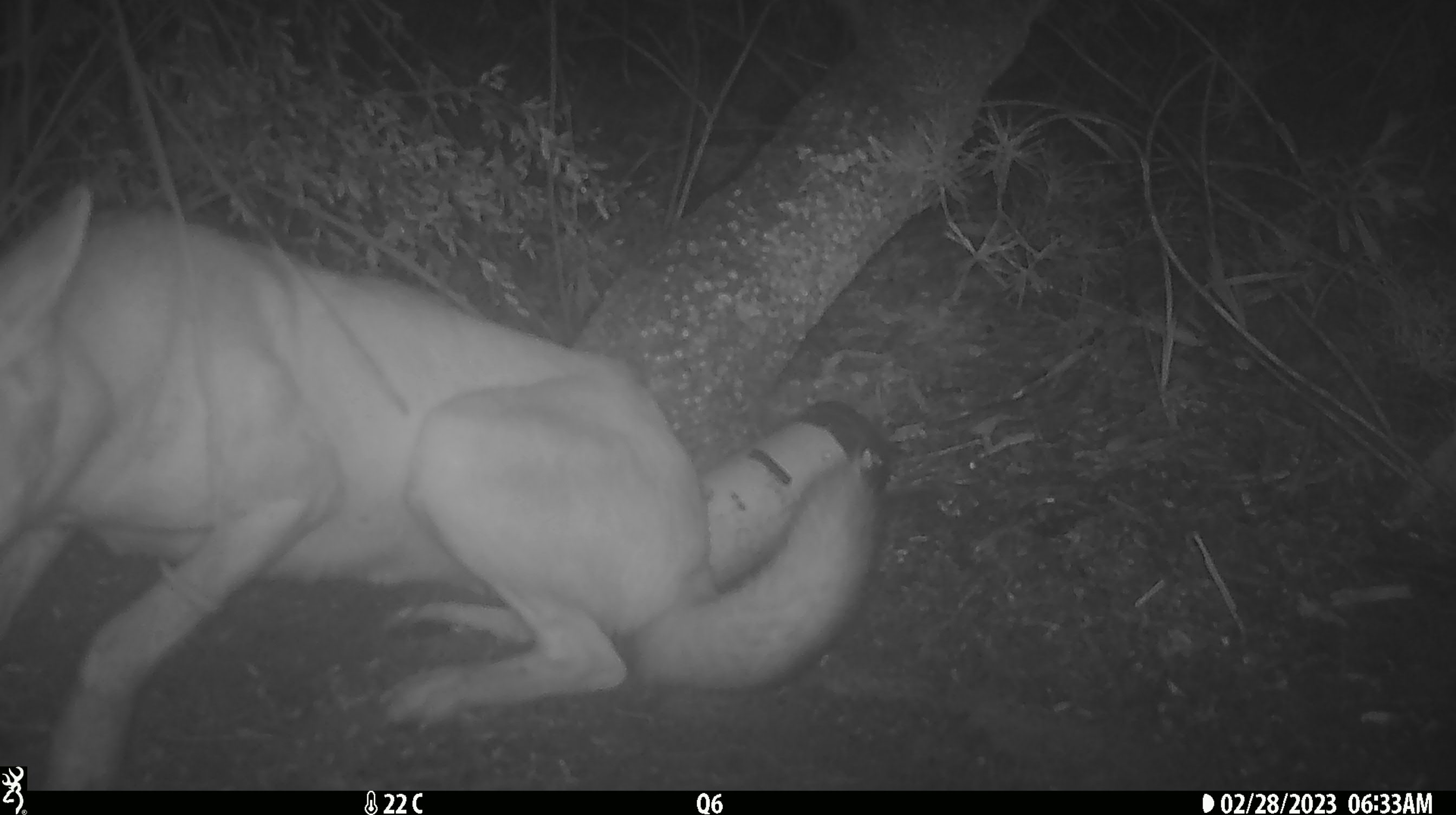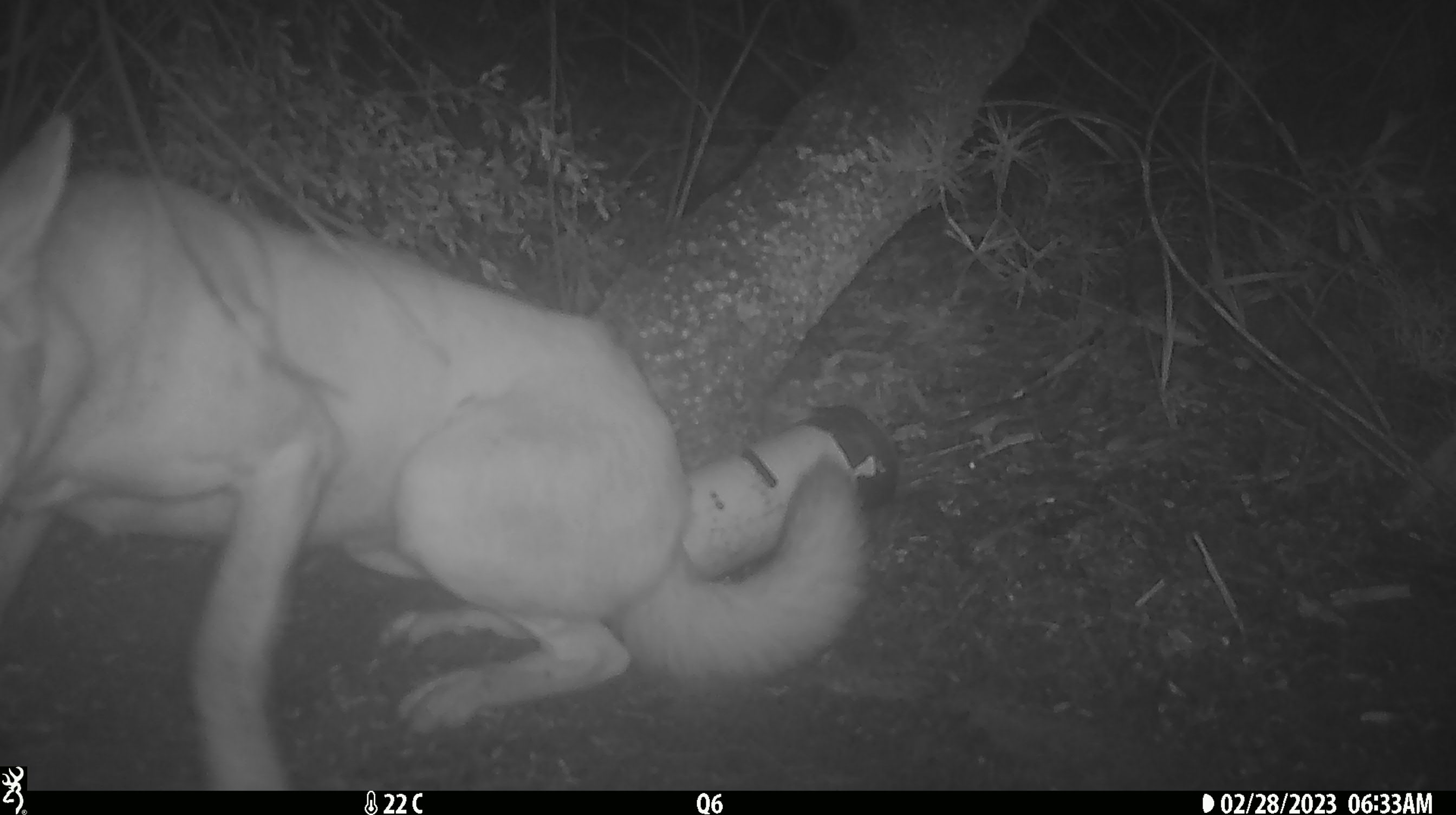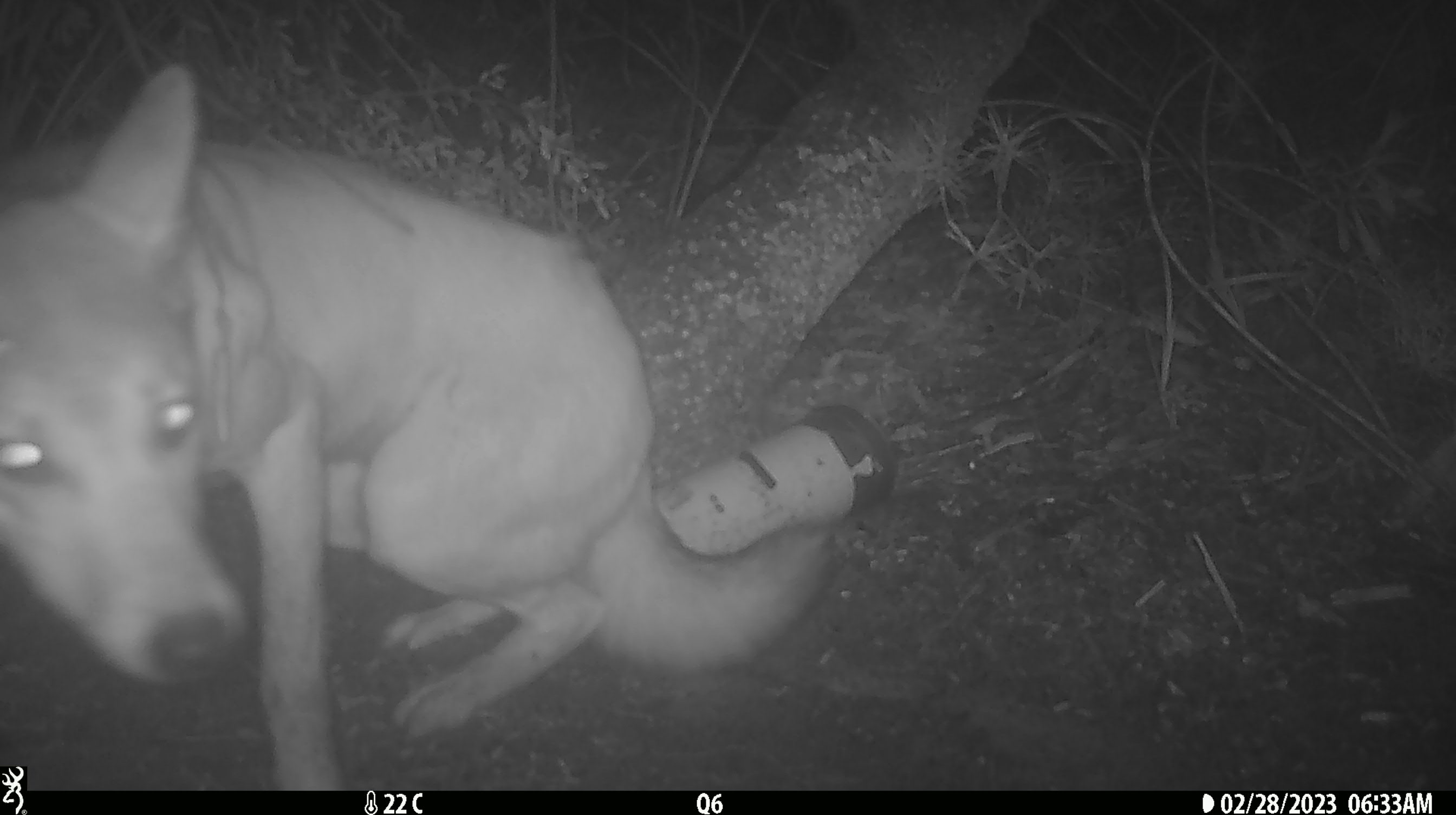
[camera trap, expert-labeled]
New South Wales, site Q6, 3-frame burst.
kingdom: Animalia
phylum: Chordata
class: Mammalia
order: Carnivora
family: Canidae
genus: Canis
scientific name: Canis familiaris dingo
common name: dingo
Dingo (Canis familiaris dingo).